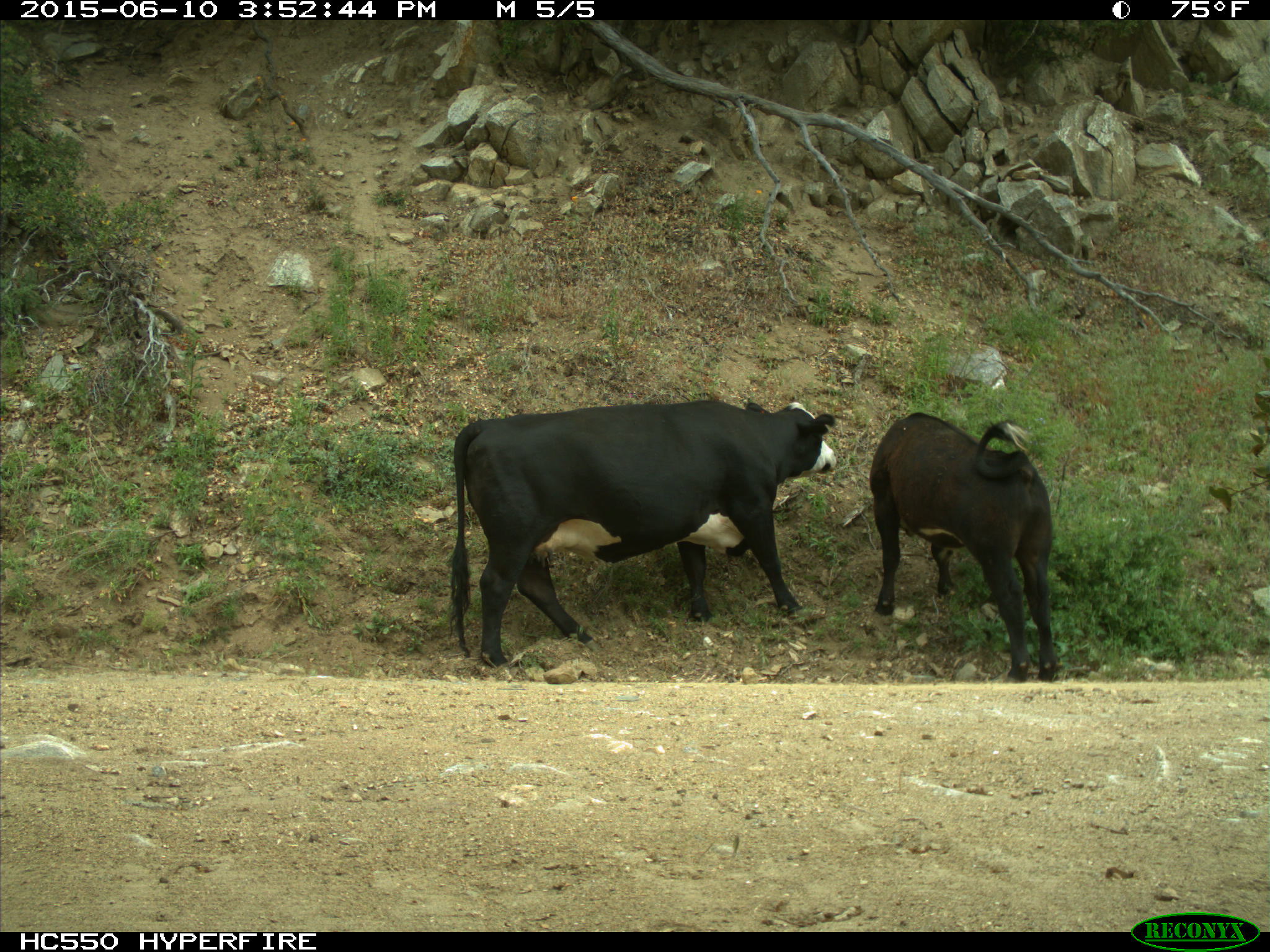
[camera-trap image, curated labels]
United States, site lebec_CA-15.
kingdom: Animalia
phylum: Chordata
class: Mammalia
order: Artiodactyla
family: Bovidae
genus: Bos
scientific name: Bos taurus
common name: domestic cow